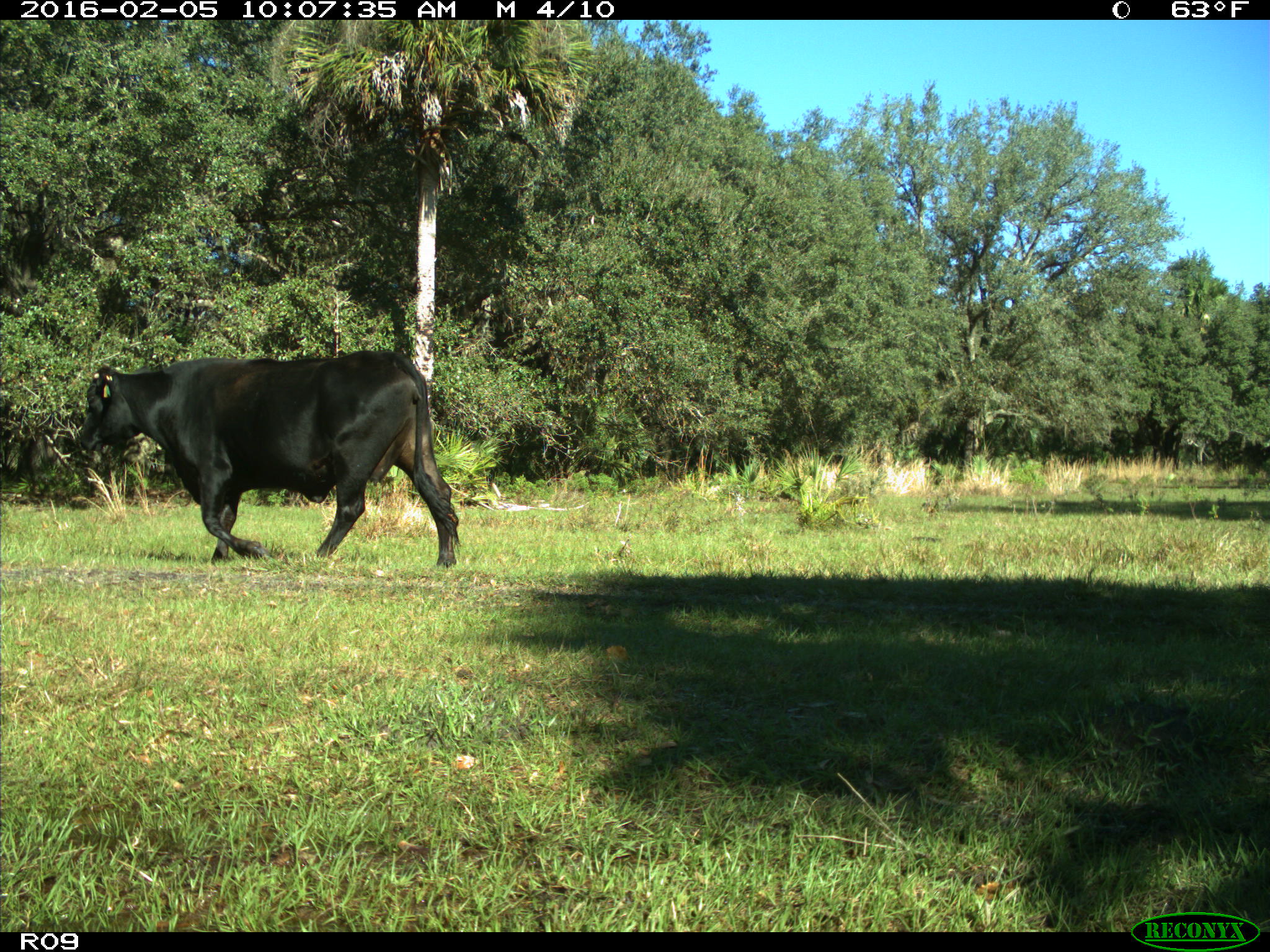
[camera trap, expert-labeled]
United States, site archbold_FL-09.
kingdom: Animalia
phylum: Chordata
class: Mammalia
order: Artiodactyla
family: Bovidae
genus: Bos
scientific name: Bos taurus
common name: domestic cow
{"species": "Bos taurus (domestic cow)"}